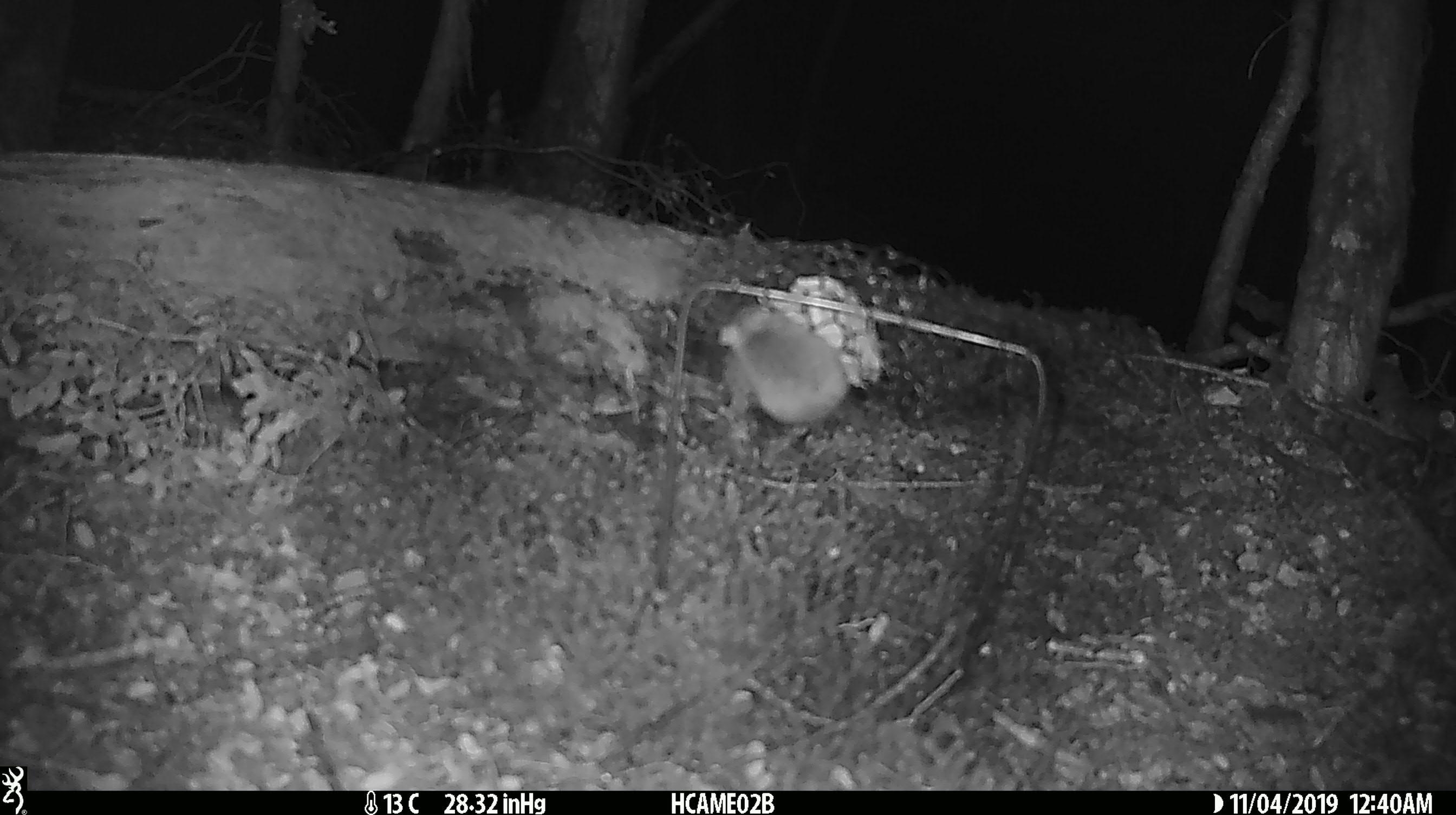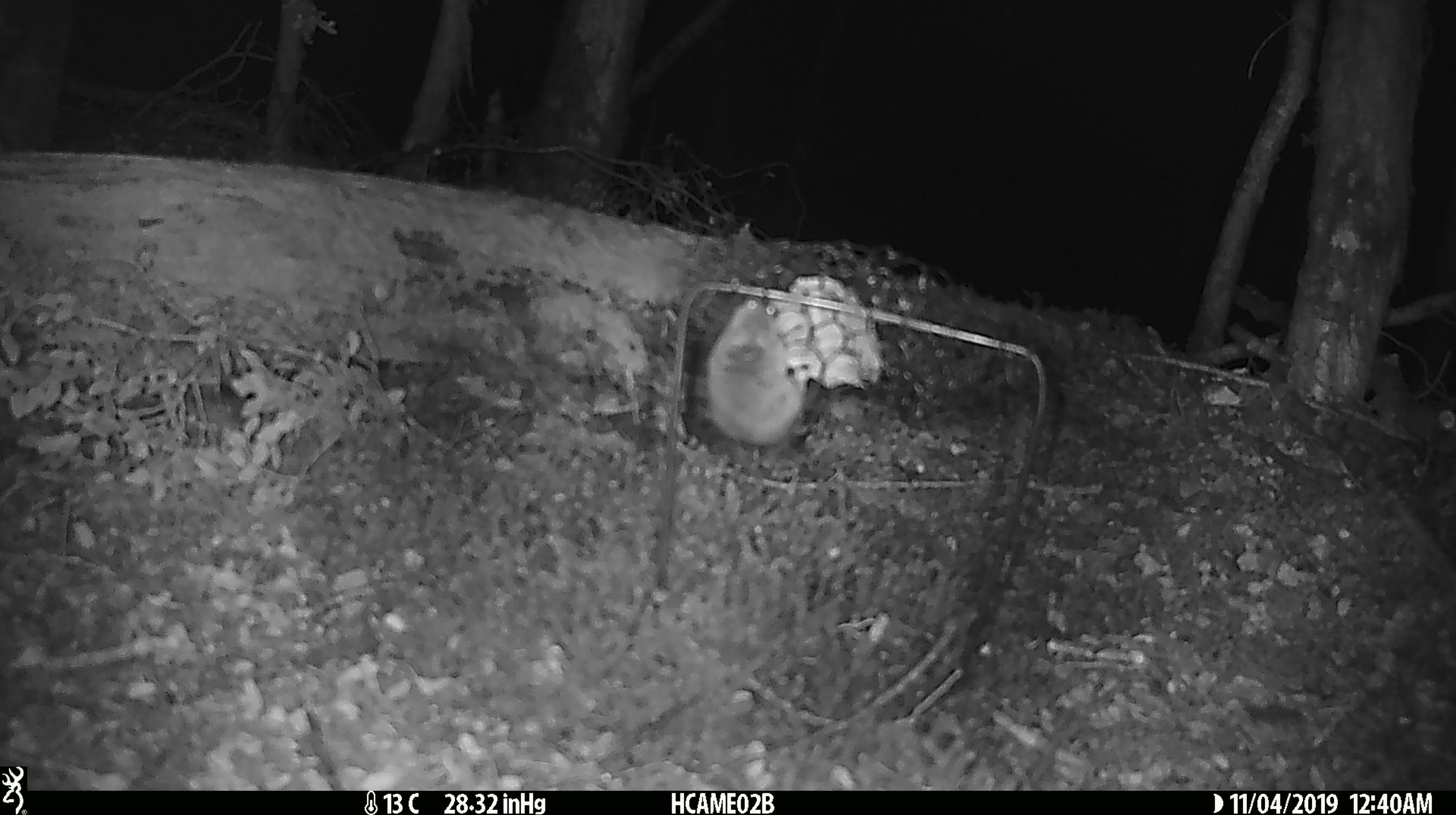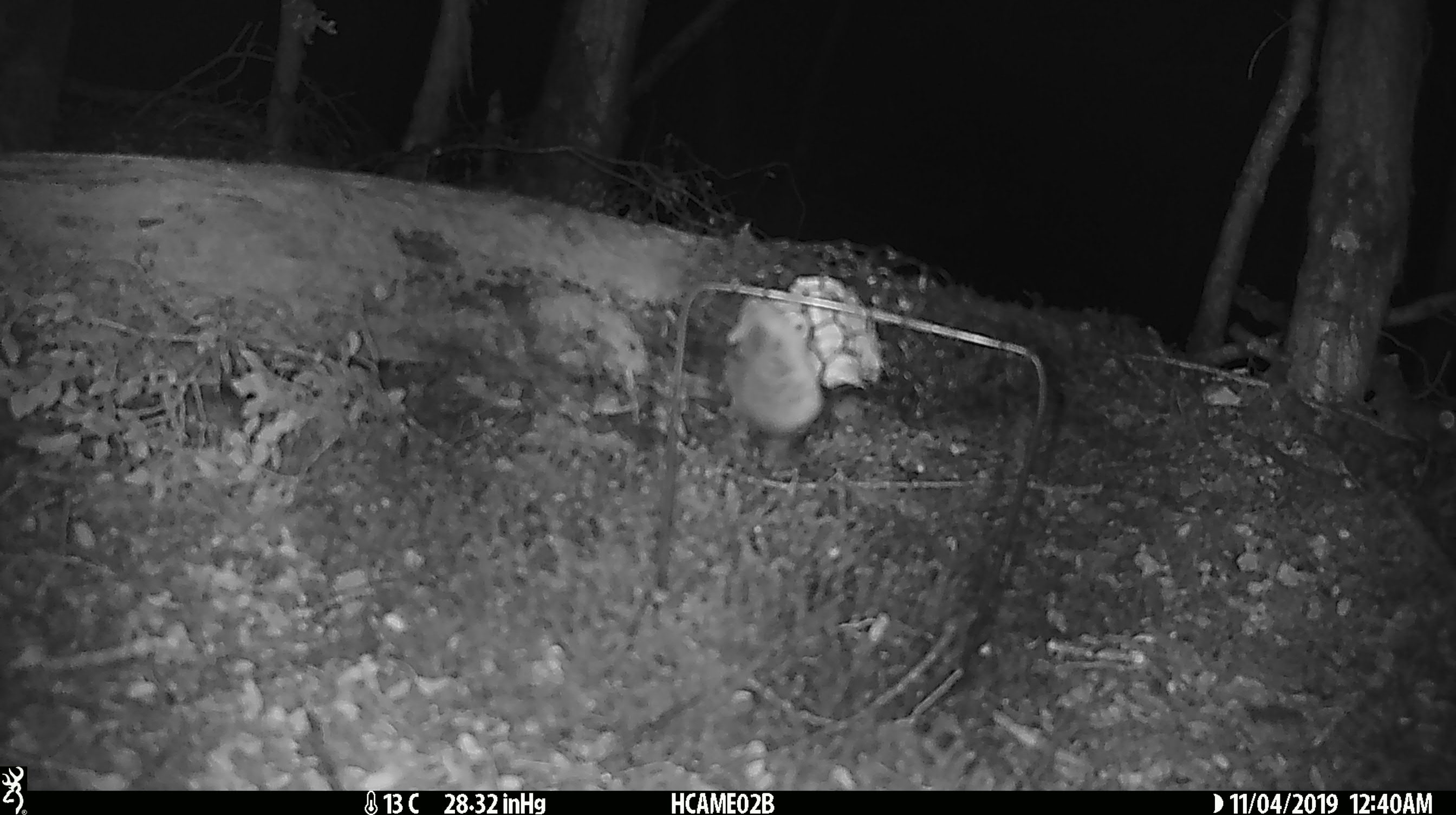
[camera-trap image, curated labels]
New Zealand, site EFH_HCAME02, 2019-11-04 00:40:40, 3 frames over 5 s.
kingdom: Animalia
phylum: Chordata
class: Mammalia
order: Rodentia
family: Muridae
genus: Mus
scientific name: Mus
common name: mouse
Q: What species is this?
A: Mouse (Mus).